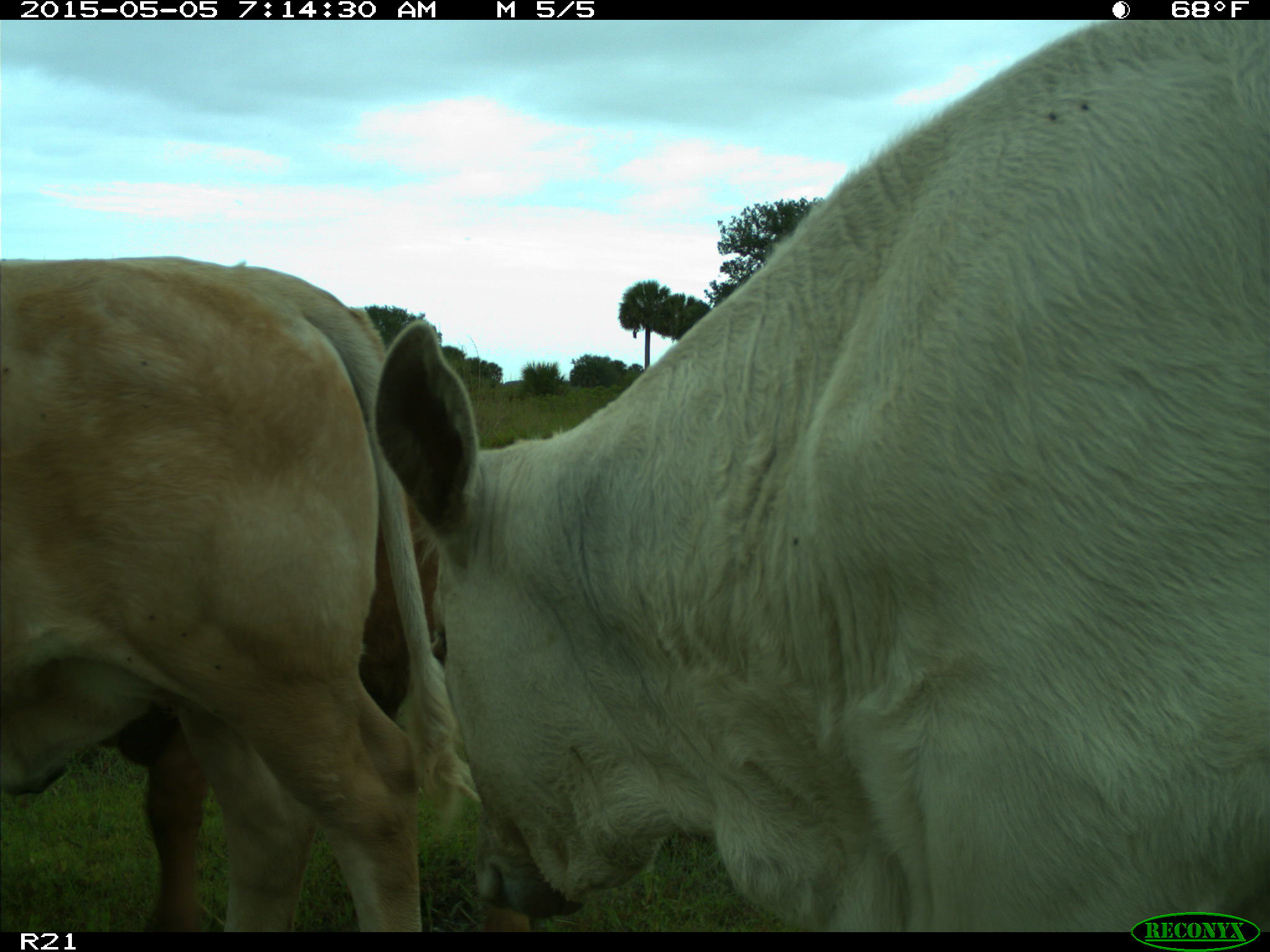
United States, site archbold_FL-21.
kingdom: Animalia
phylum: Chordata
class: Mammalia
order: Artiodactyla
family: Bovidae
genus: Bos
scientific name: Bos taurus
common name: domestic cow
Bos taurus (domestic cow).